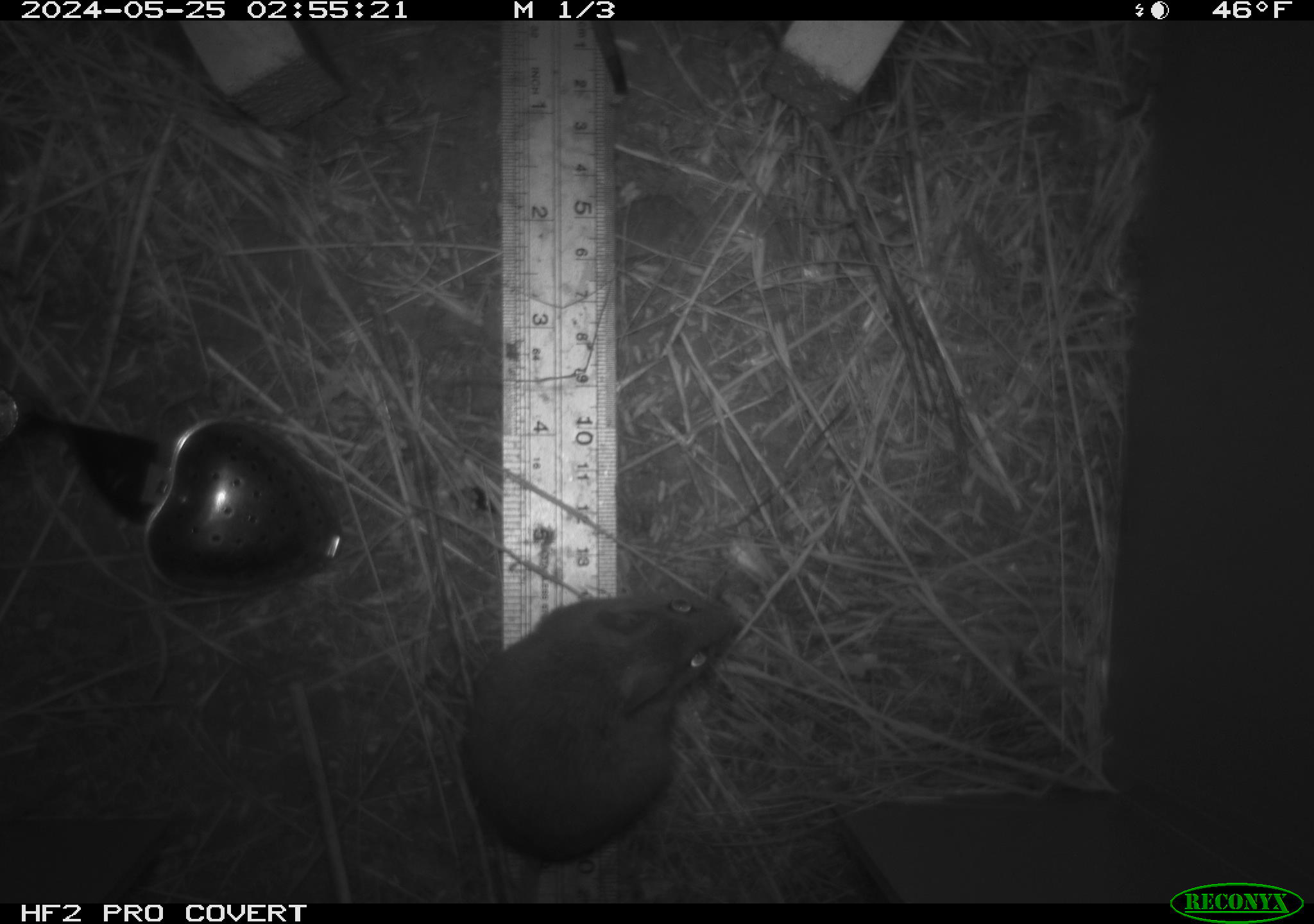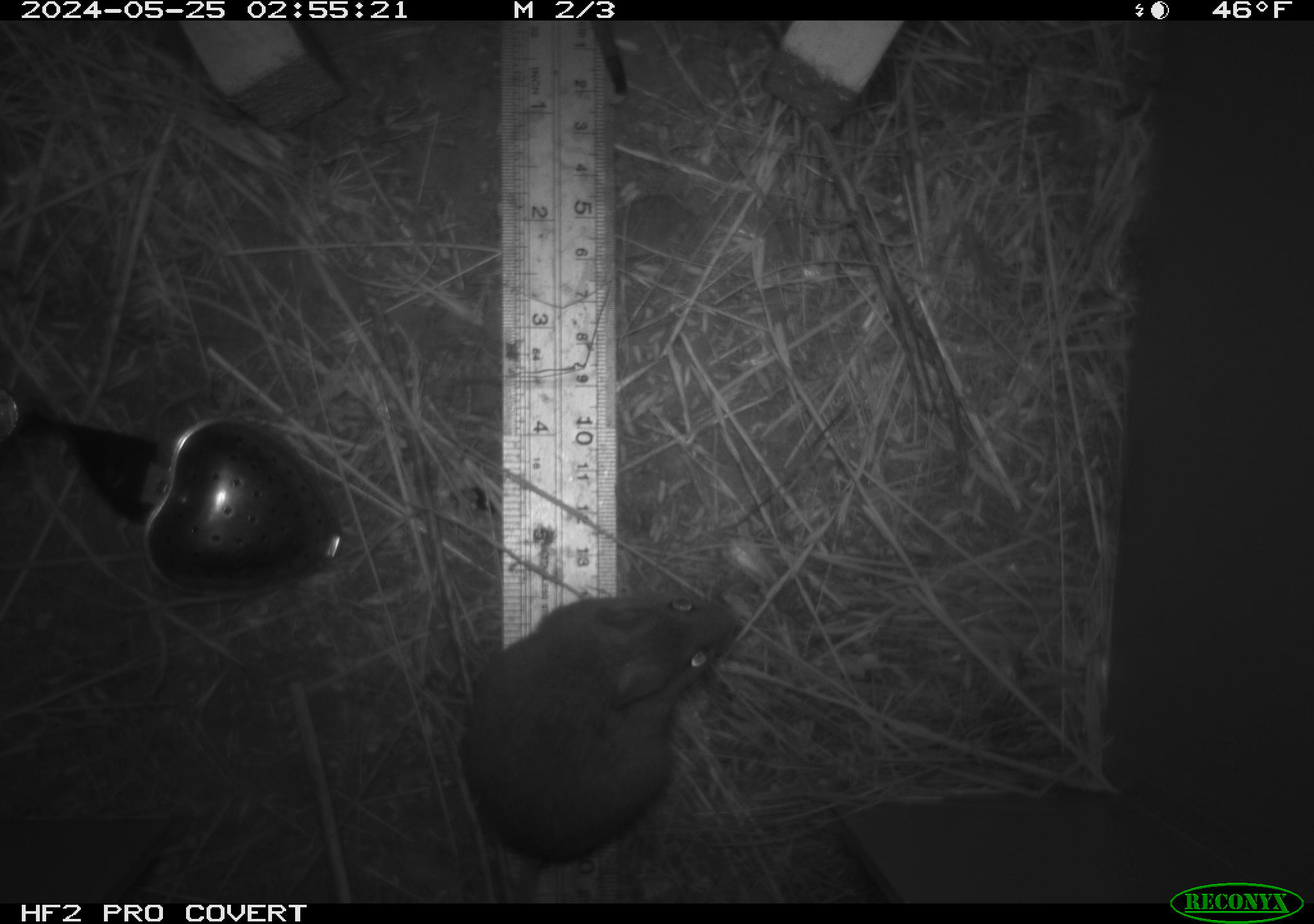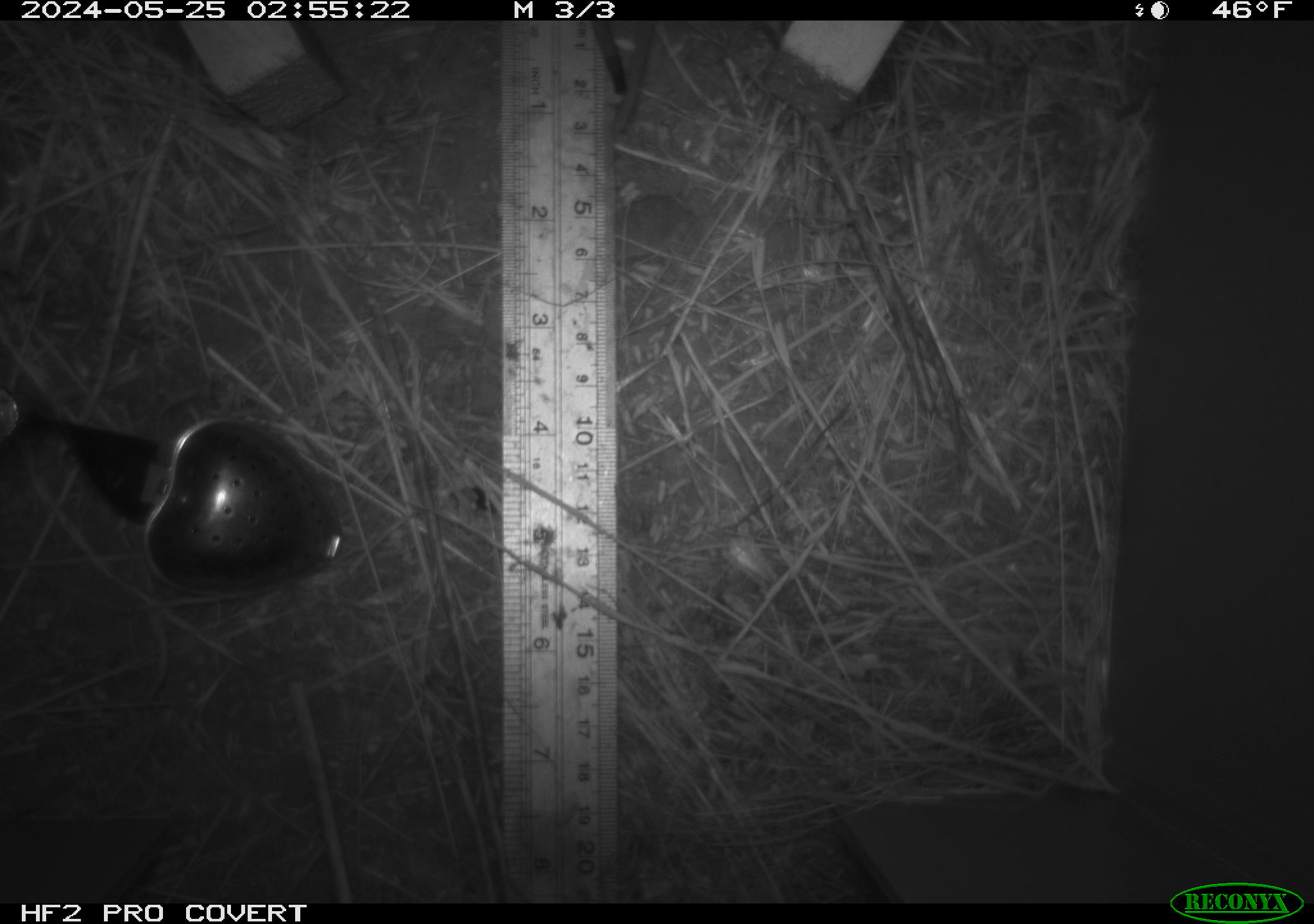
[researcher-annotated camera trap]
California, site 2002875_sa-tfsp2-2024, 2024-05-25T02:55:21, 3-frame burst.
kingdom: Animalia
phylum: Chordata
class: Mammalia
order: Rodentia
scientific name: Rodentia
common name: mouse species